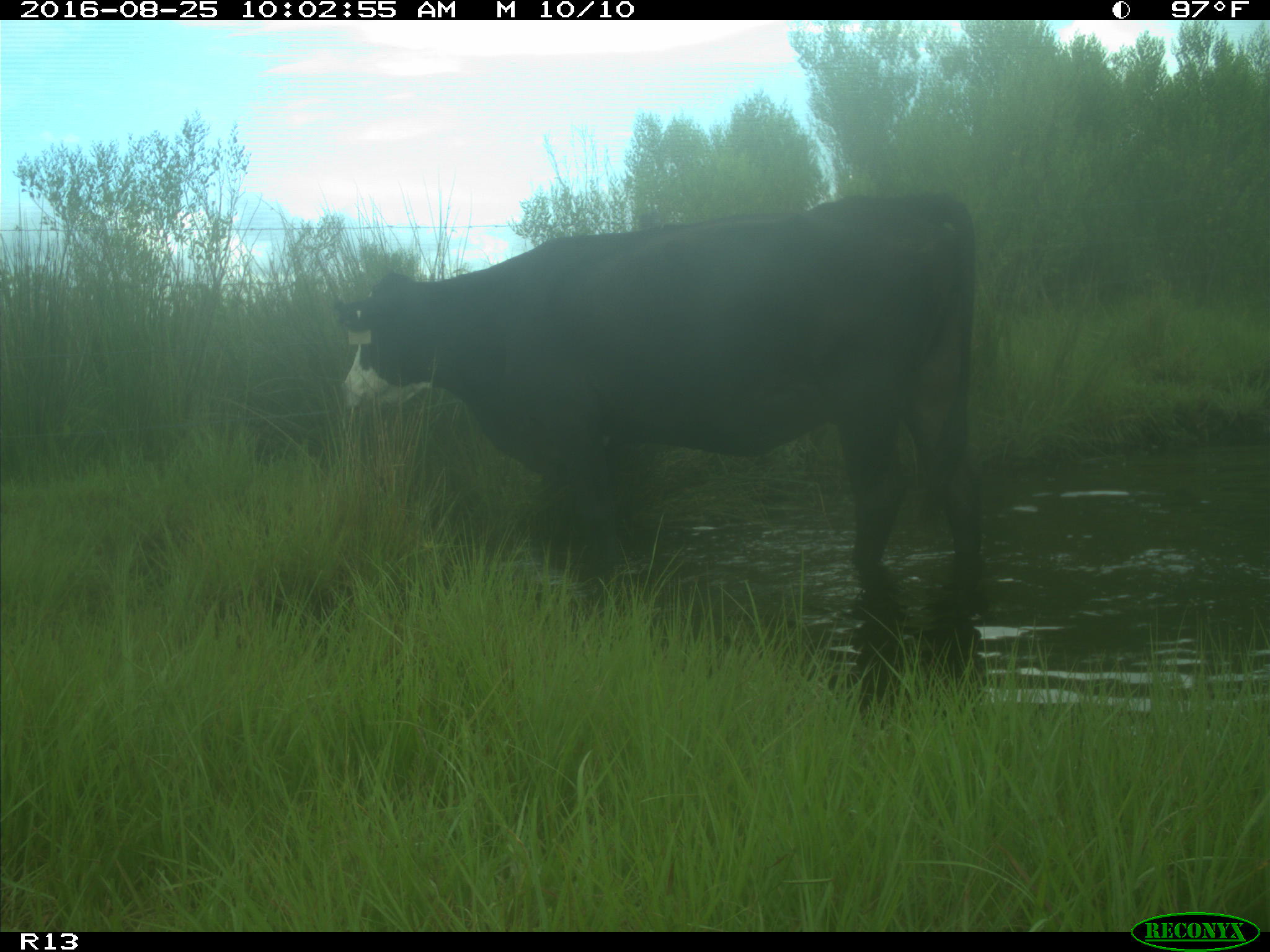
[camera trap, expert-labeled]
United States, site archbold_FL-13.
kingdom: Animalia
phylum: Chordata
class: Mammalia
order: Artiodactyla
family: Bovidae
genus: Bos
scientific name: Bos taurus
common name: domestic cow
Bos taurus (domestic cow).